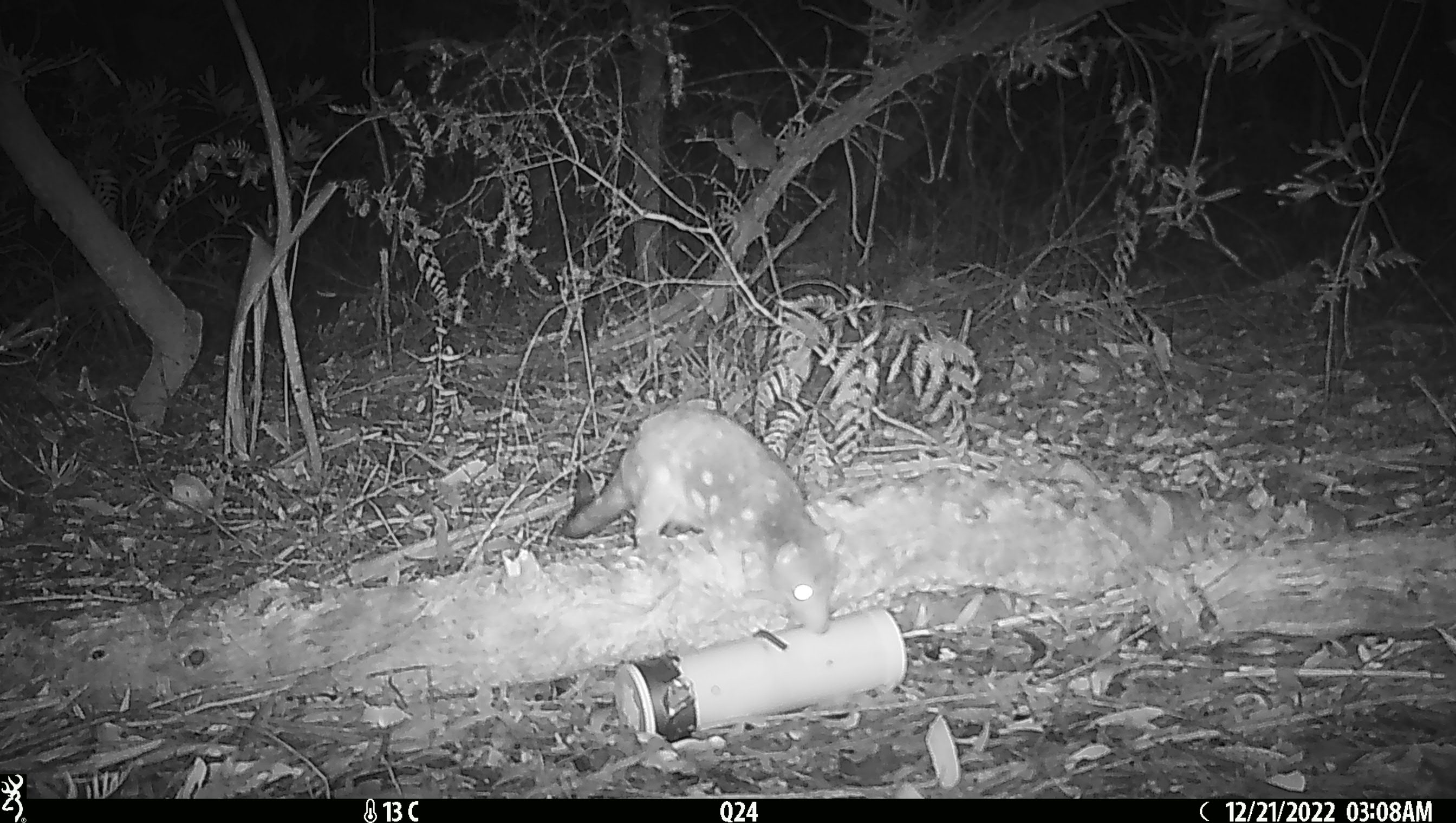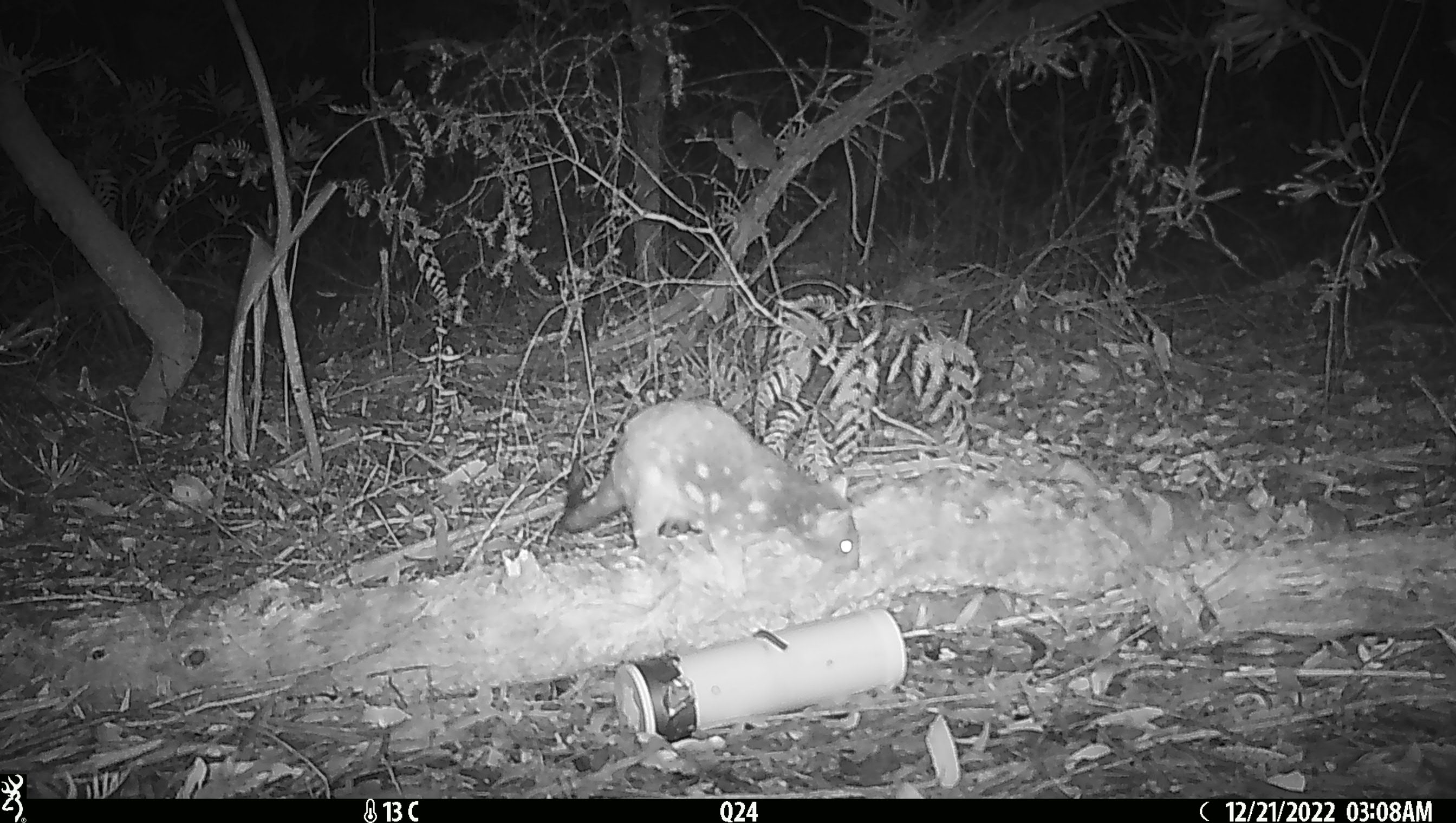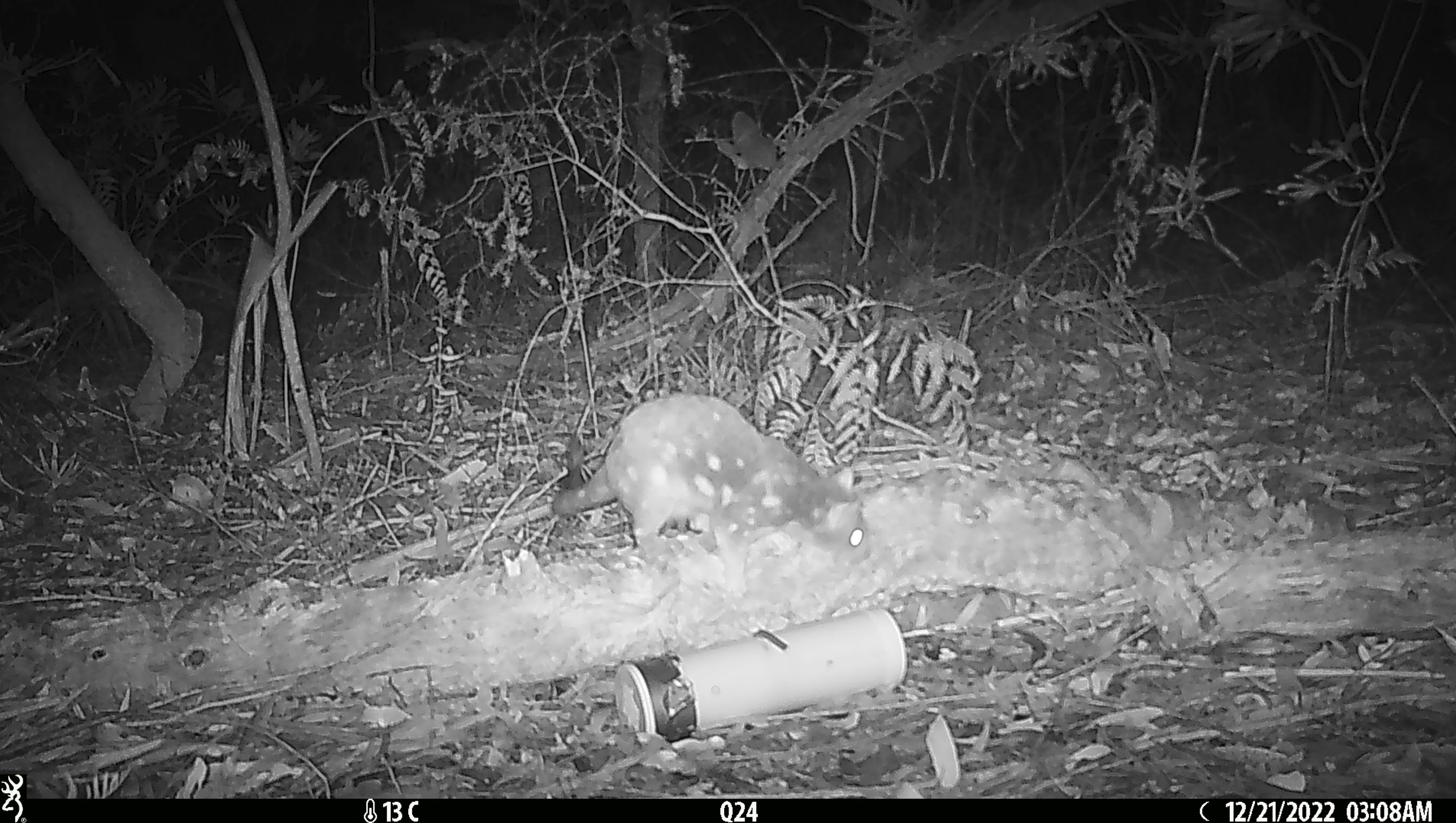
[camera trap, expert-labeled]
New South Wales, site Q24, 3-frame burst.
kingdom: Animalia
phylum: Chordata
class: Mammalia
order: Dasyuromorphia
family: Dasyuridae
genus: Dasyurus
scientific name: Dasyurus maculatus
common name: spotted-tailed quoll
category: quoll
Quoll (spotted-tailed quoll) (Dasyurus maculatus).